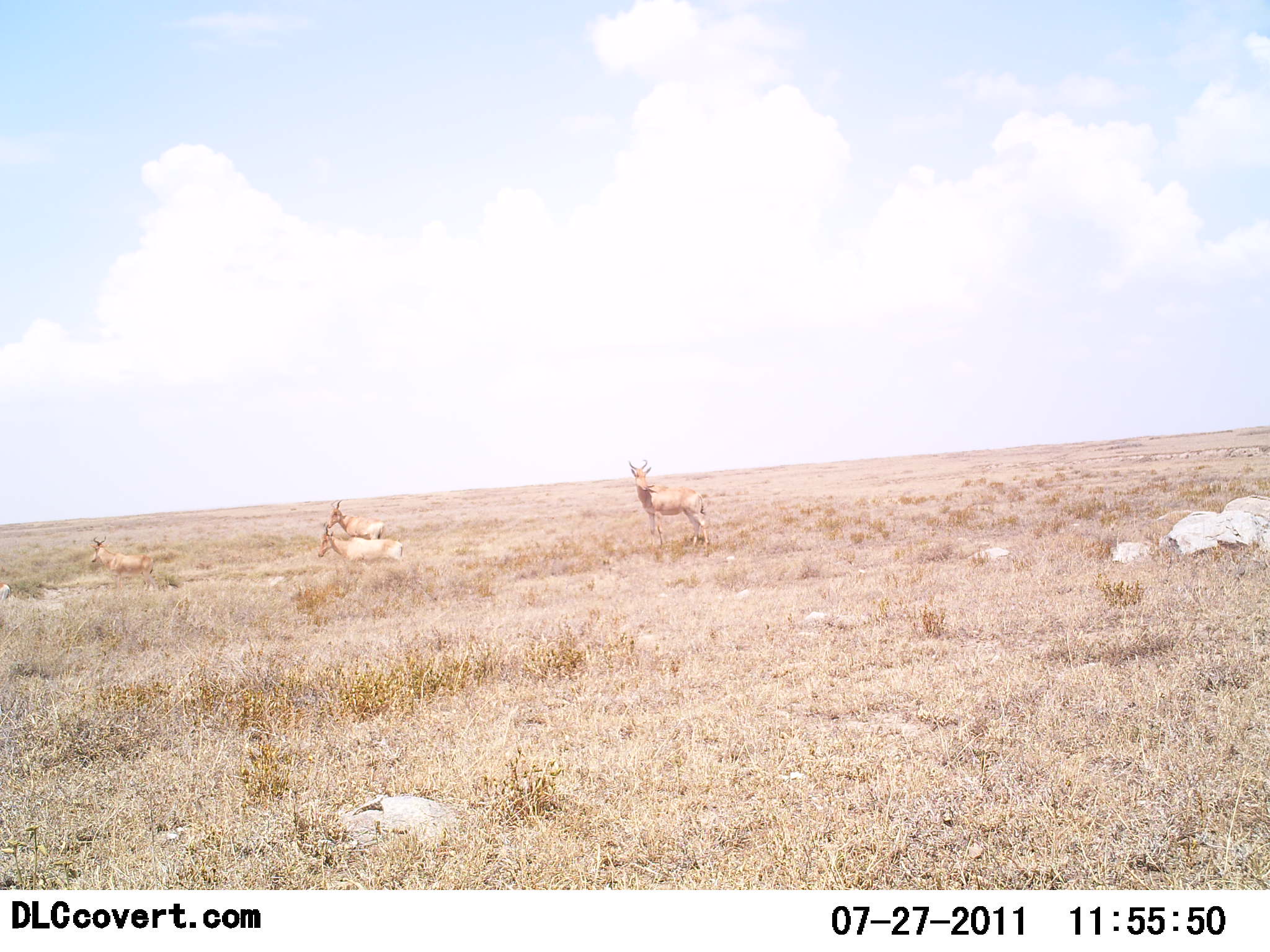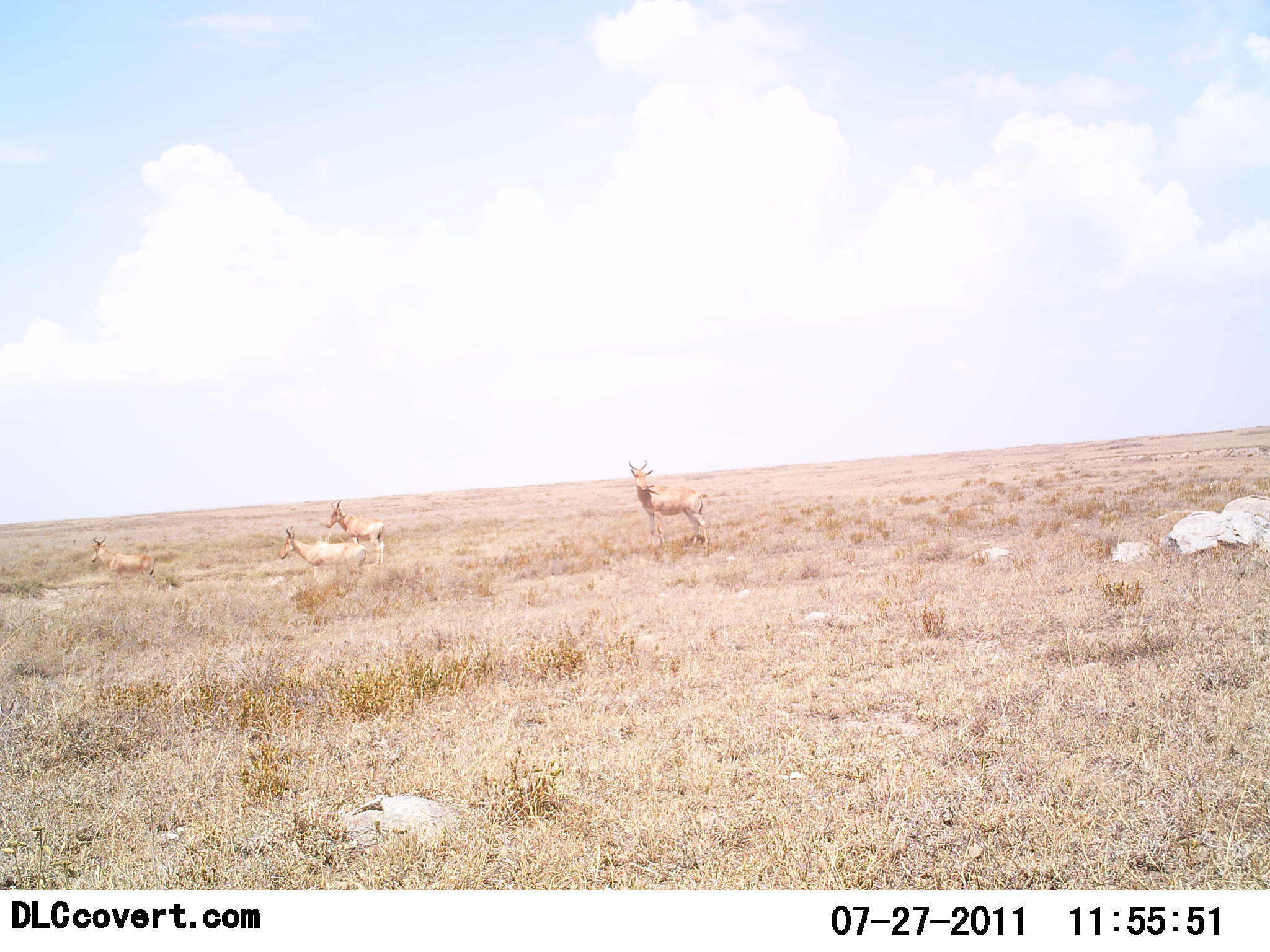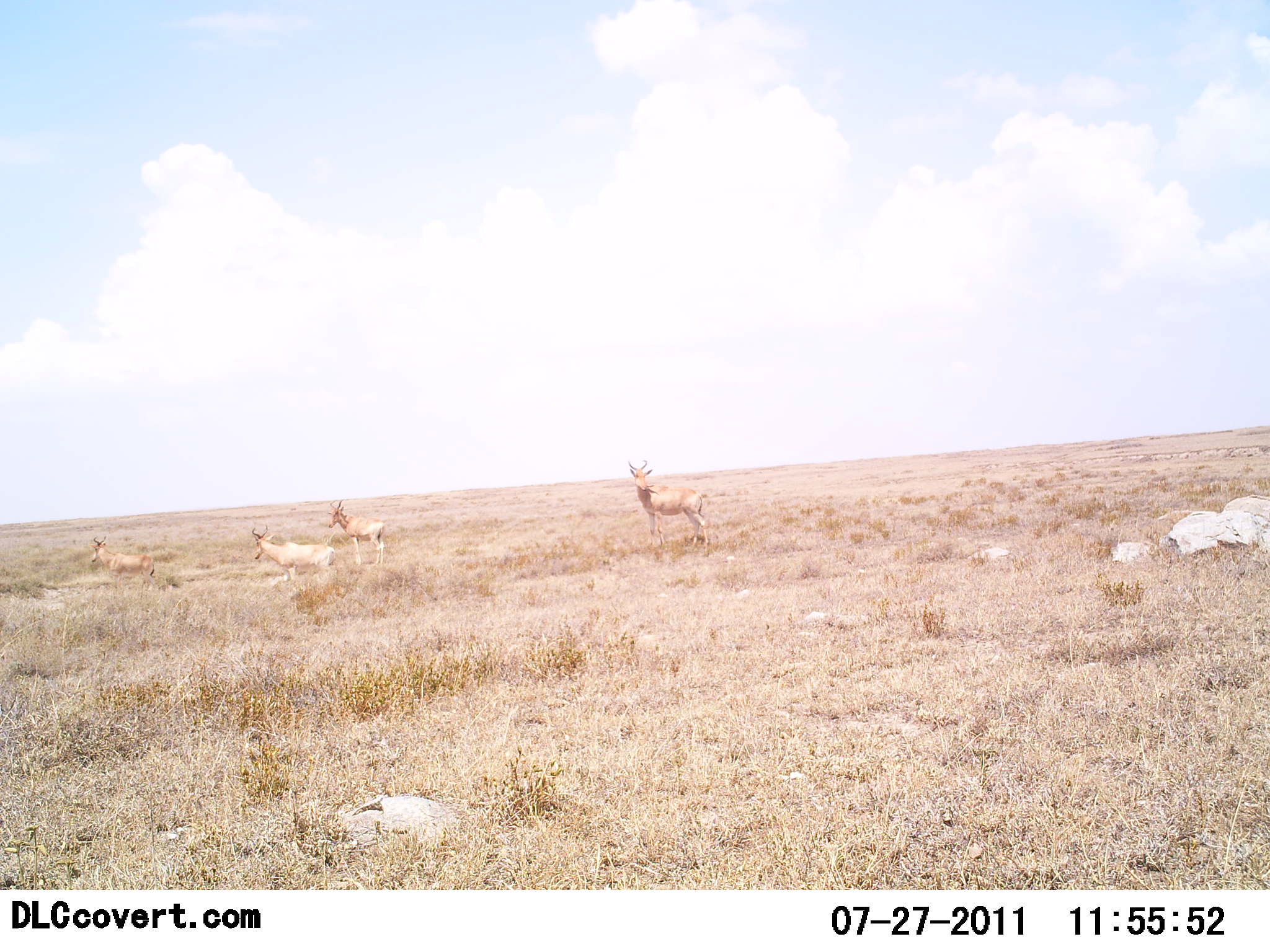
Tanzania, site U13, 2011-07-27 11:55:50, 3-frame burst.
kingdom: Animalia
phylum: Chordata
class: Mammalia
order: Artiodactyla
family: Bovidae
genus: Alcelaphus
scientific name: Alcelaphus buselaphus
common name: hartebeest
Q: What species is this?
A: Hartebeest (Alcelaphus buselaphus).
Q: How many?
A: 4.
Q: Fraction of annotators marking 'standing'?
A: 91%.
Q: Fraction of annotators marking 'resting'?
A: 27%.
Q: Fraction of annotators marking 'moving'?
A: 73%.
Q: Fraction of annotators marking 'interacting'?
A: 0%.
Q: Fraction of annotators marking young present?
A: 0%.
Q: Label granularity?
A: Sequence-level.